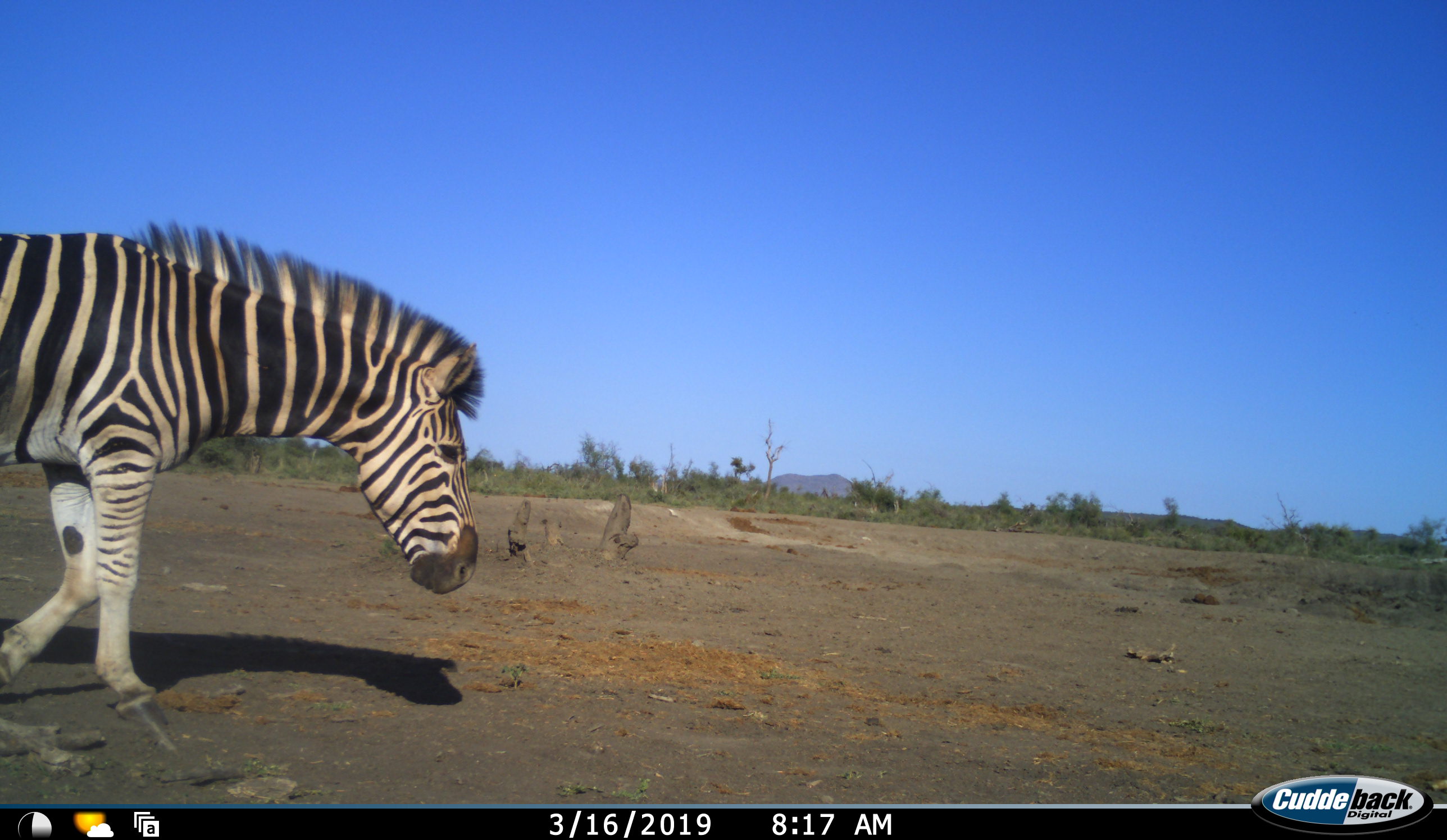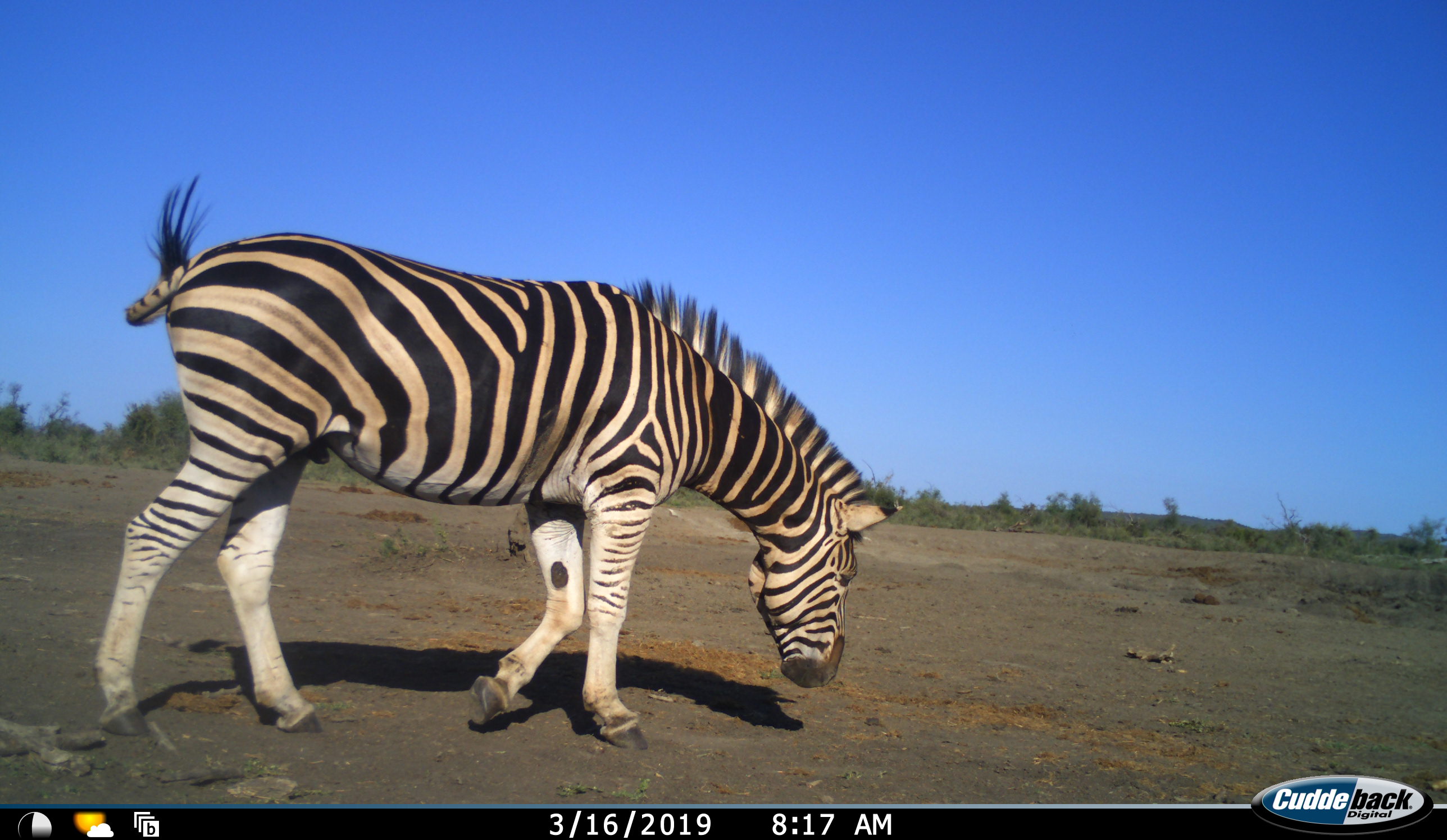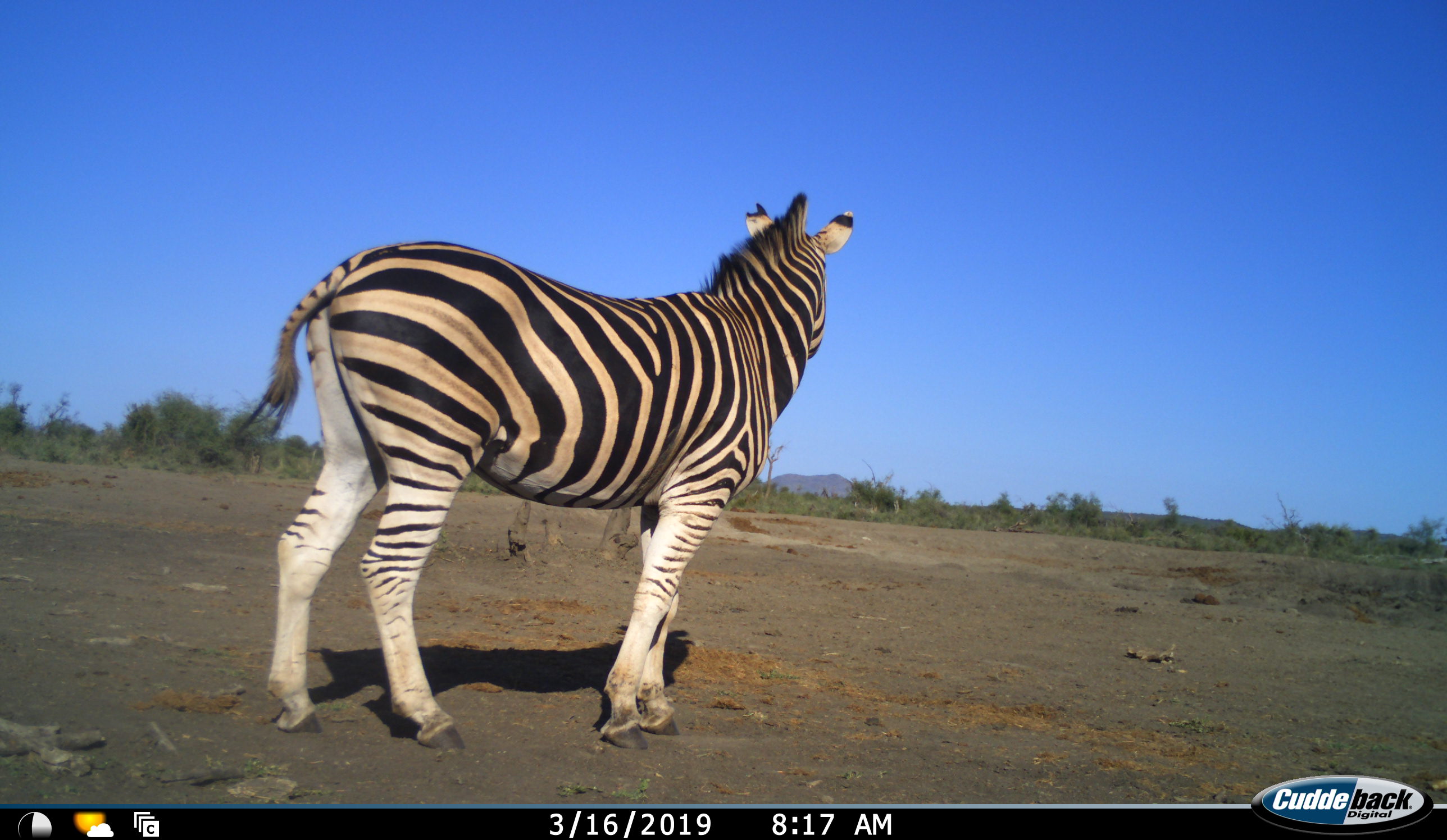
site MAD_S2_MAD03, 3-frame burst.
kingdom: Animalia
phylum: Chordata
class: Mammalia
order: Perissodactyla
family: Equidae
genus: Equus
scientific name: Equus quagga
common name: plains zebra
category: zebraplains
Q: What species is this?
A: Zebraplains (plains zebra) (Equus quagga).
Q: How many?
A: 1.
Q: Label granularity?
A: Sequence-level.